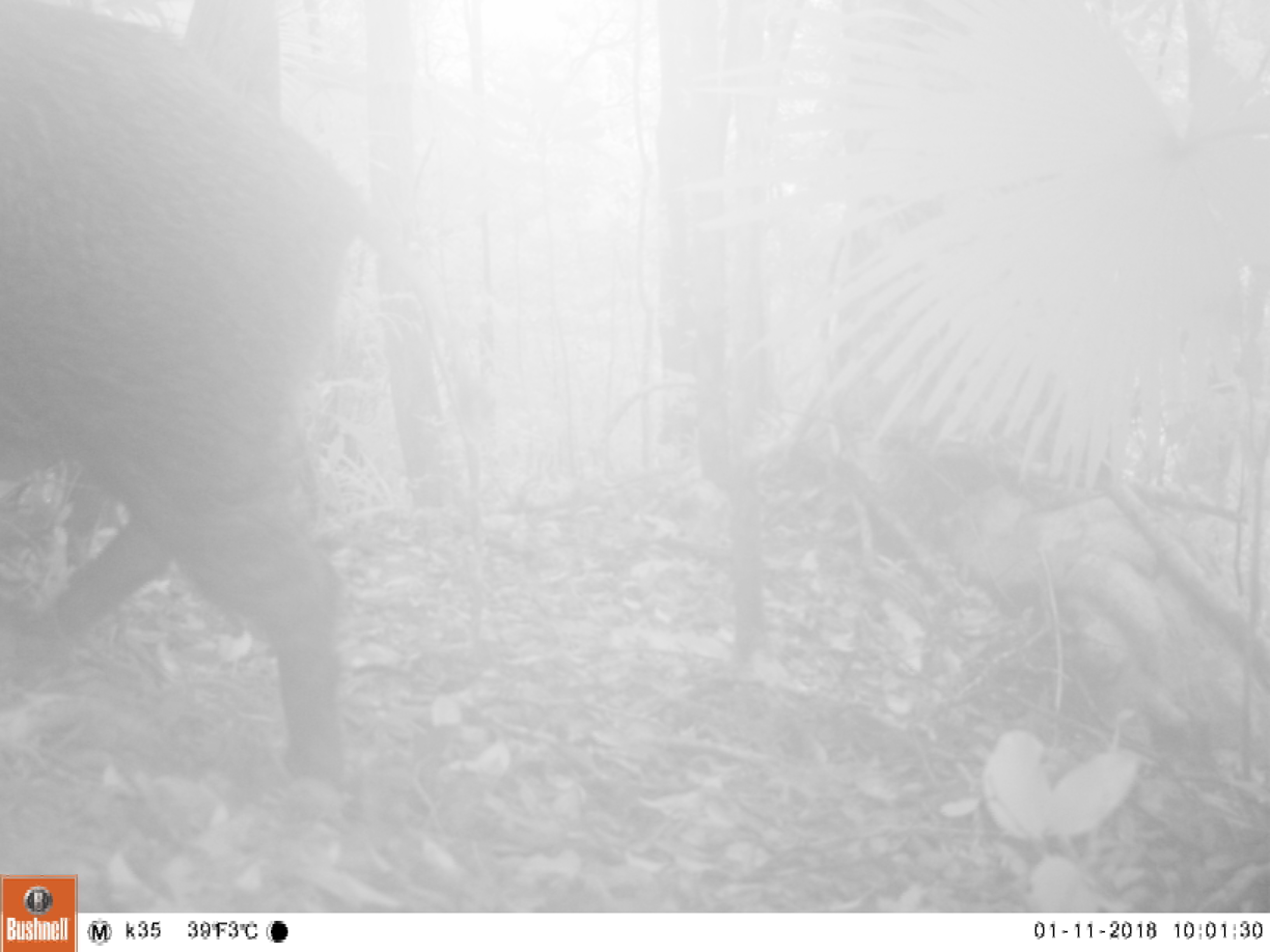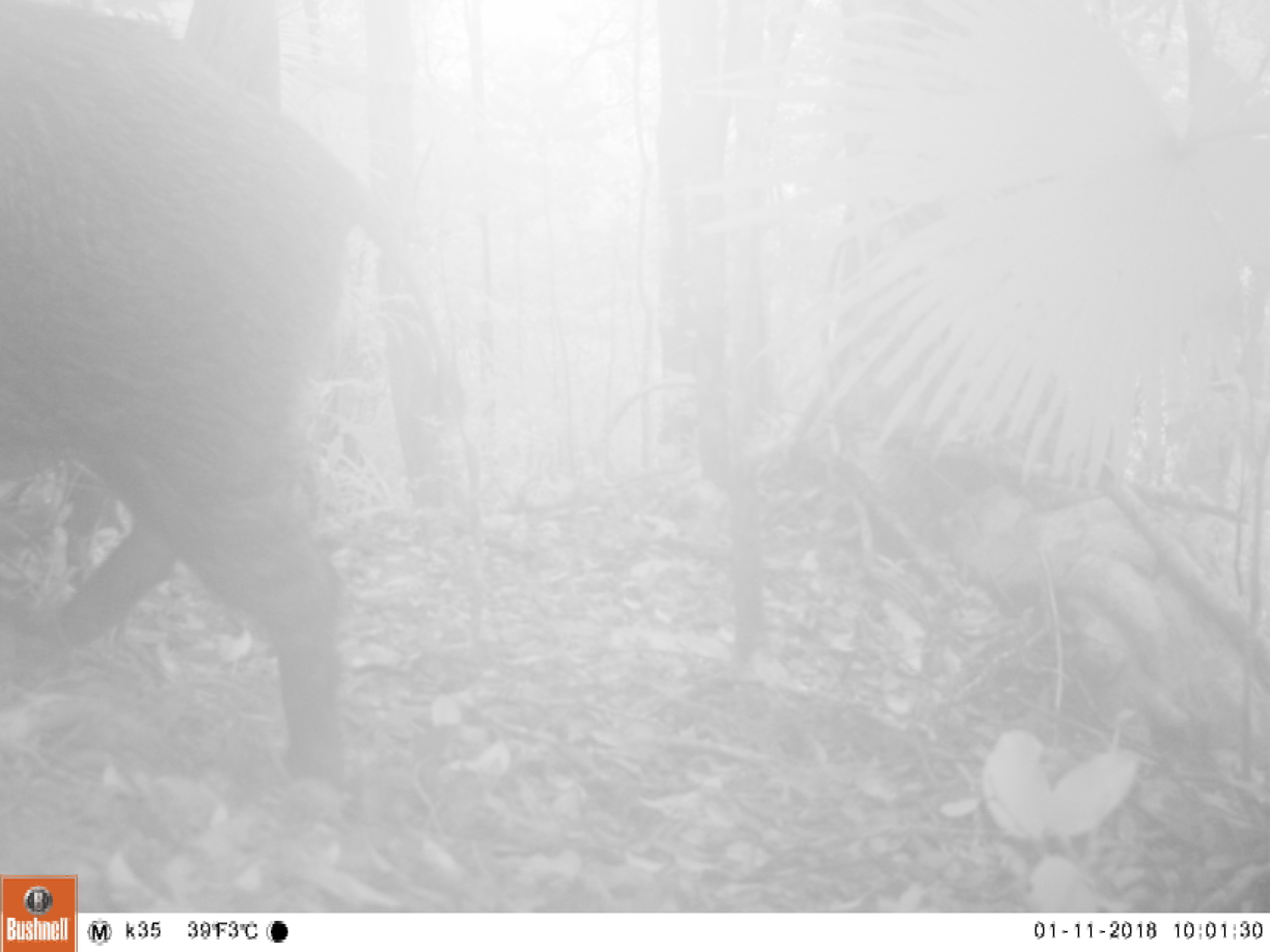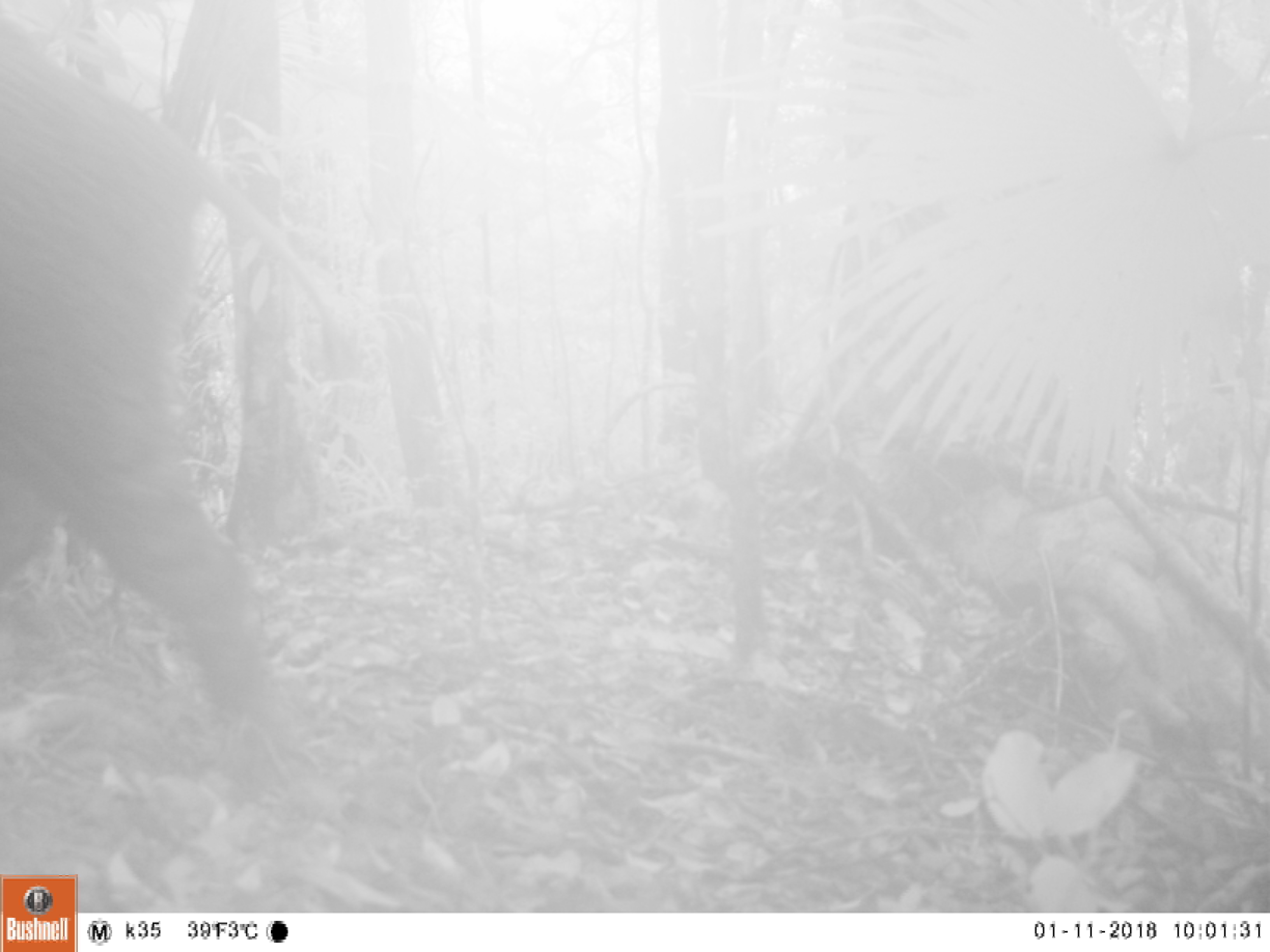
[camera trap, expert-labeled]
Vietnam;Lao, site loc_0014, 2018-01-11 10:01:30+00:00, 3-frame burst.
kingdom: Animalia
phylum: Chordata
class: Mammalia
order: Artiodactyla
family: Suidae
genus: Sus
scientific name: Sus scrofa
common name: eurasian wild pig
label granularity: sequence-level